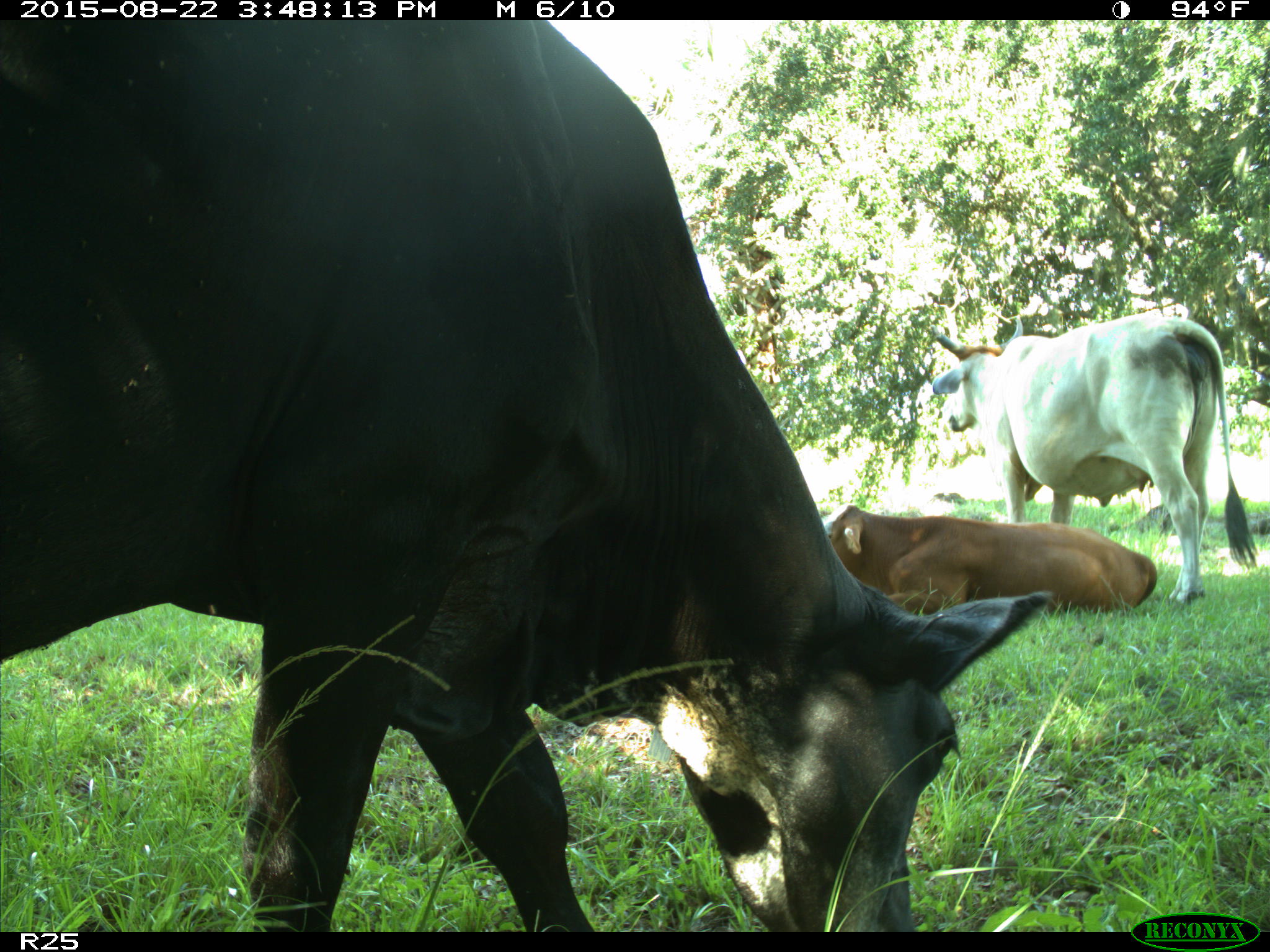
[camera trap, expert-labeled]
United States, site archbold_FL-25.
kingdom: Animalia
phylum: Chordata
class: Mammalia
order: Artiodactyla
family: Bovidae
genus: Bos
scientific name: Bos taurus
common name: domestic cow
Bos taurus (domestic cow).